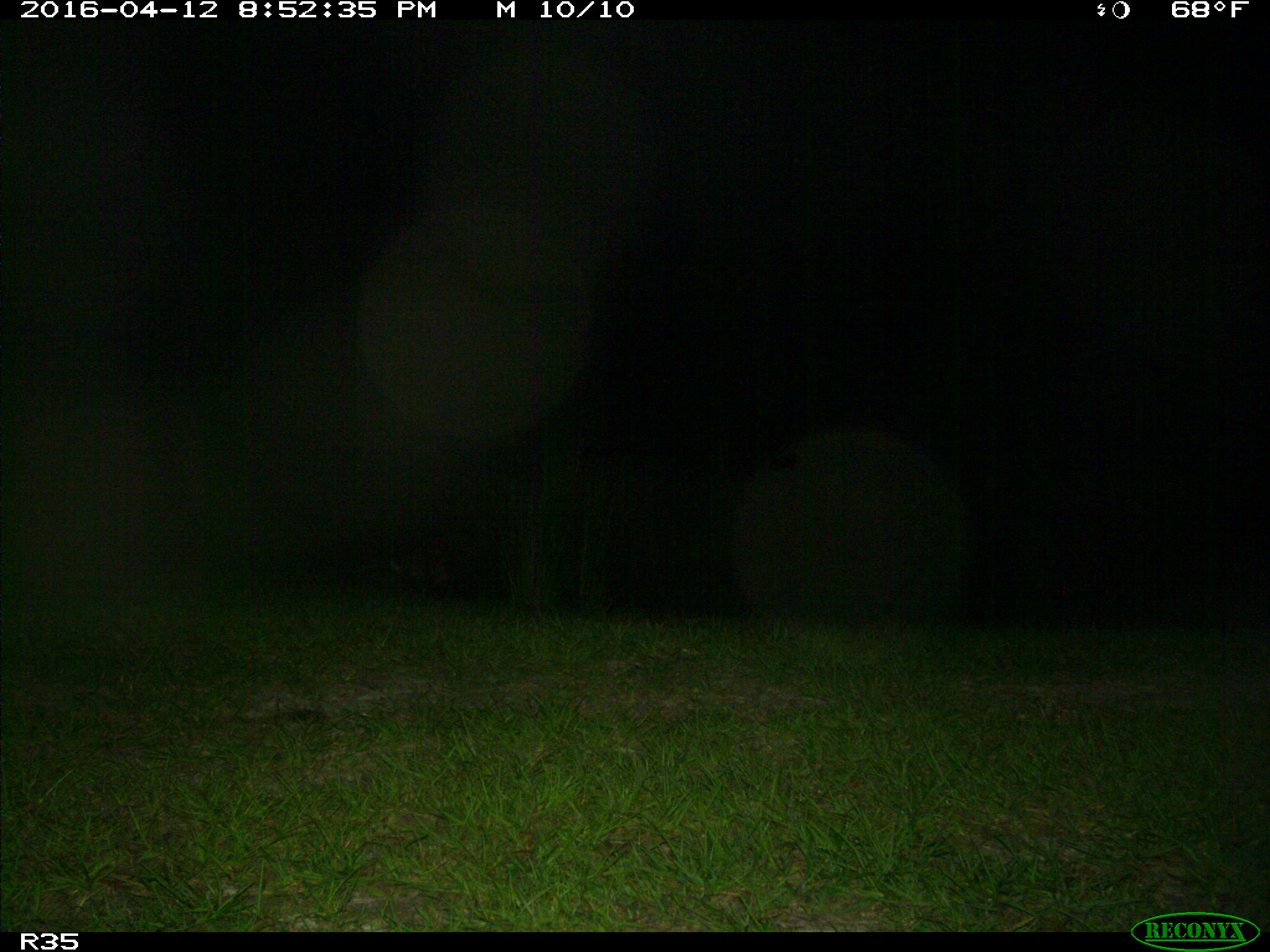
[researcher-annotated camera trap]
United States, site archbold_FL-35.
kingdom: Animalia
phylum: Chordata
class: Mammalia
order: Carnivora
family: Procyonidae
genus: Procyon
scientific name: Procyon lotor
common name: common raccoon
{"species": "Procyon lotor (common raccoon)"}